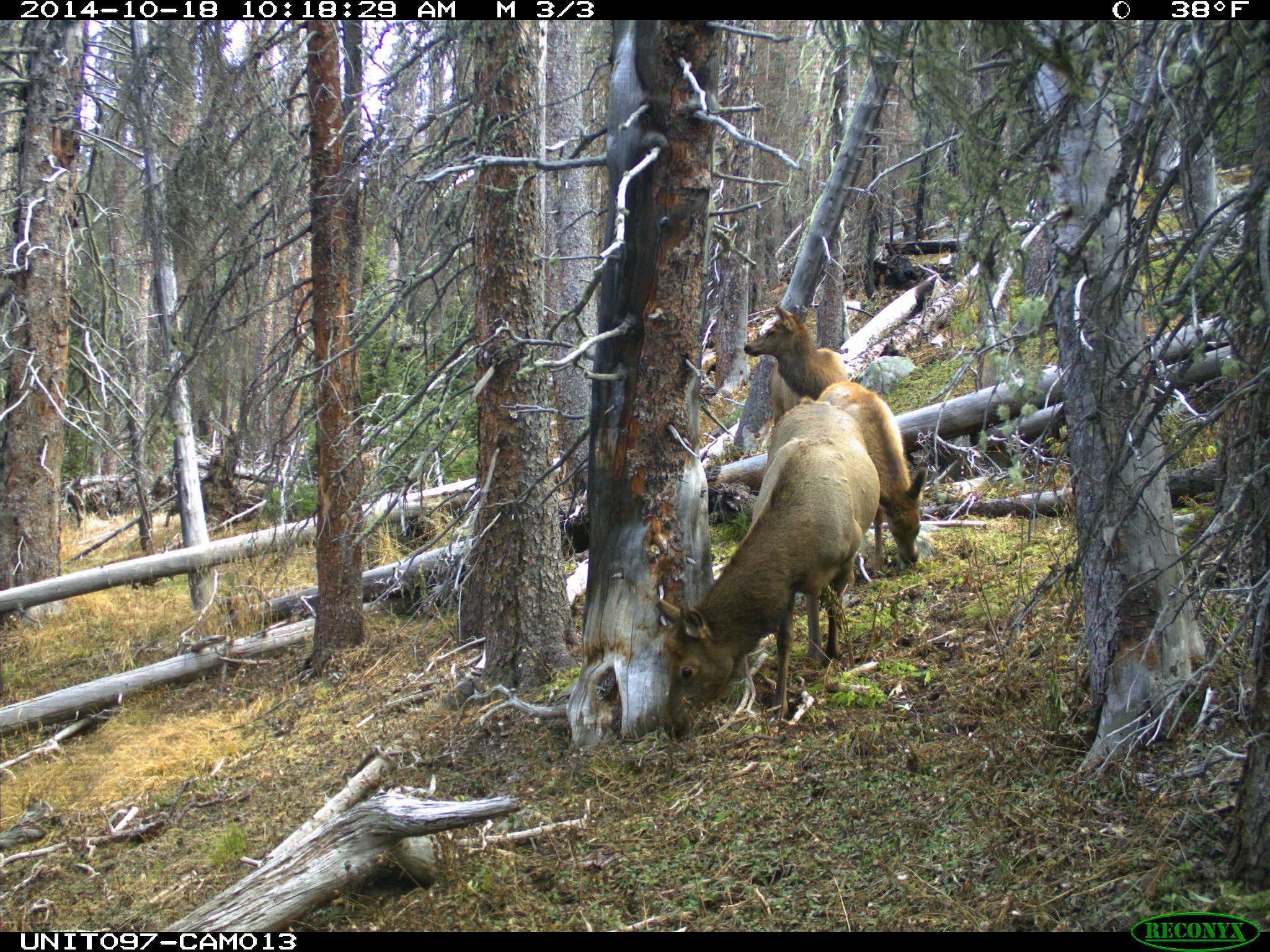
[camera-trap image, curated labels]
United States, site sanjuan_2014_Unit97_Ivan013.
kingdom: Animalia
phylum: Chordata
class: Mammalia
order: Artiodactyla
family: Cervidae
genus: Cervus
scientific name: Cervus elaphus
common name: red deer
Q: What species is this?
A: Cervus elaphus (red deer).